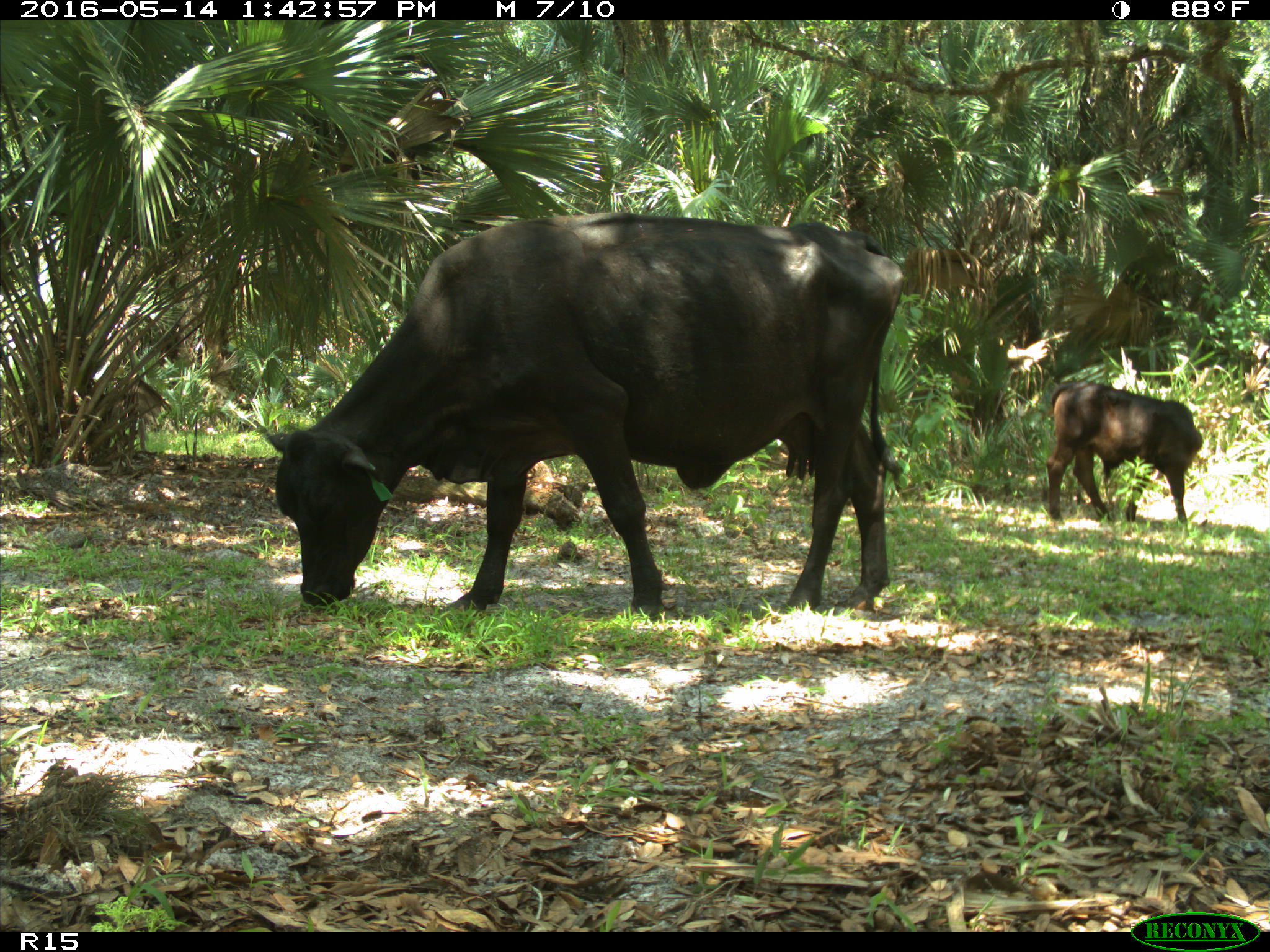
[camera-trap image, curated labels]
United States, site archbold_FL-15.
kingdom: Animalia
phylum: Chordata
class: Mammalia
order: Artiodactyla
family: Bovidae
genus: Bos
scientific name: Bos taurus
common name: domestic cow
Bos taurus (domestic cow).